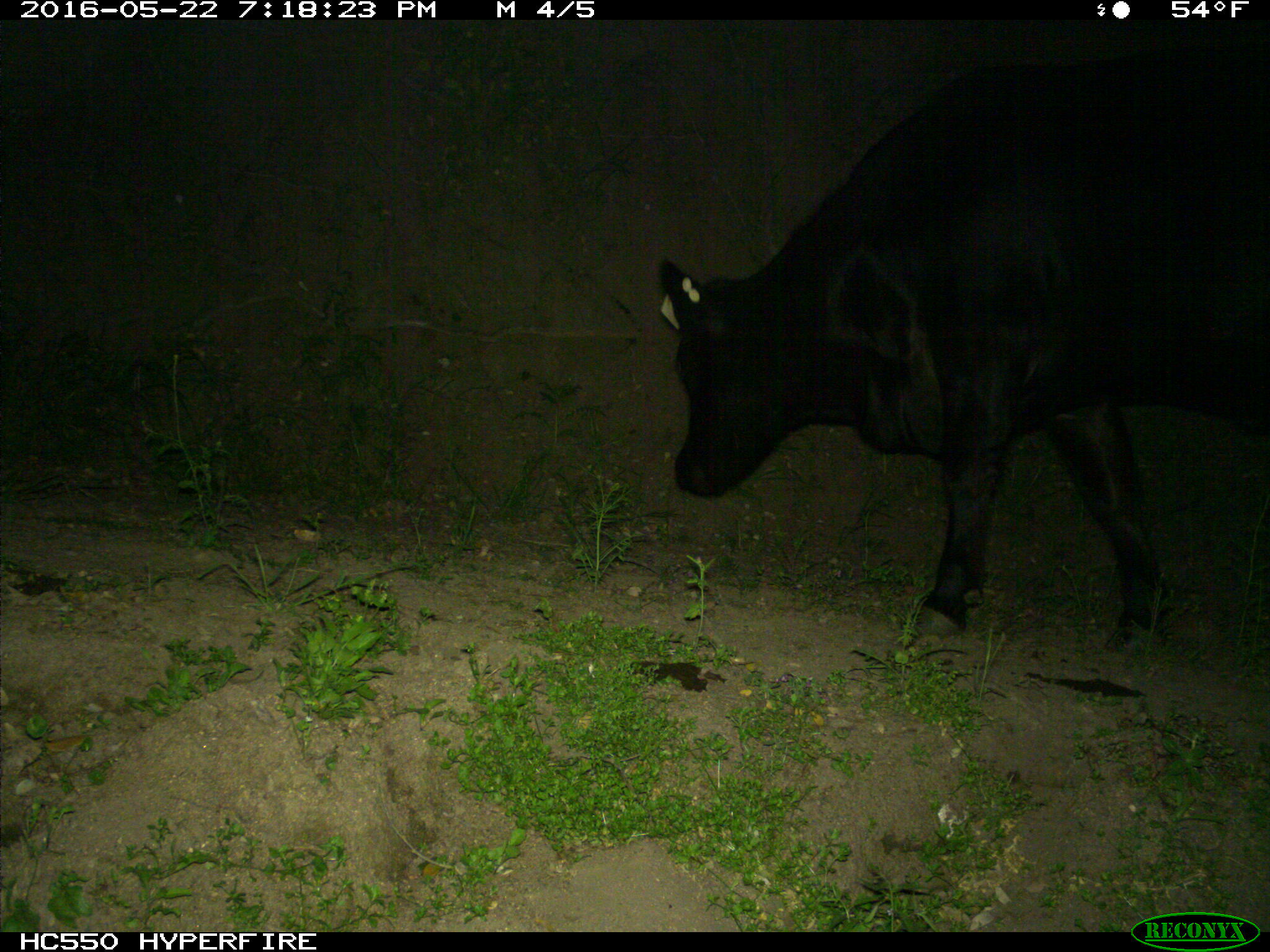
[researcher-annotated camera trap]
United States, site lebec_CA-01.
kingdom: Animalia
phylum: Chordata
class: Mammalia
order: Artiodactyla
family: Bovidae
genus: Bos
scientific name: Bos taurus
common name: domestic cow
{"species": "Bos taurus (domestic cow)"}